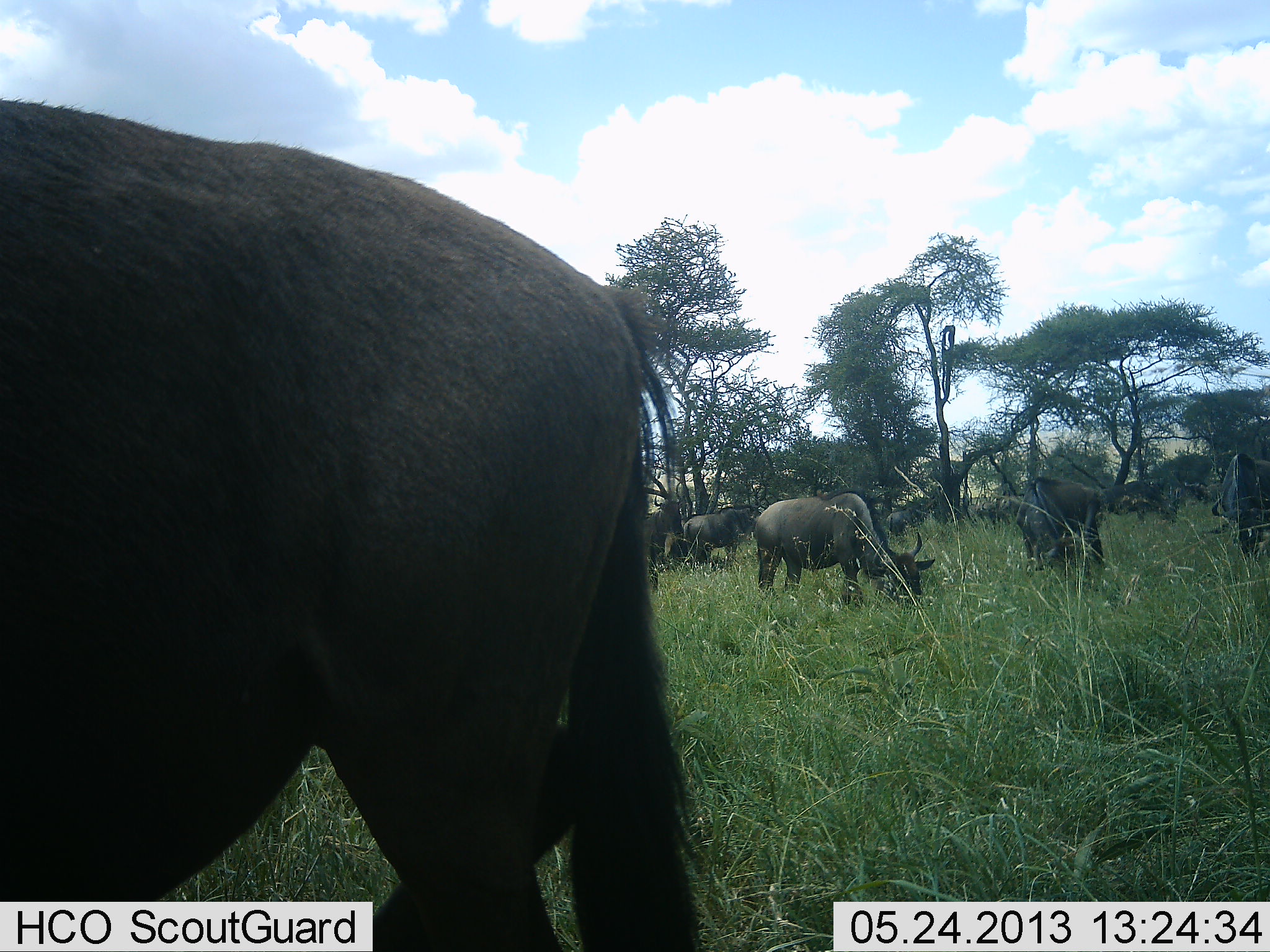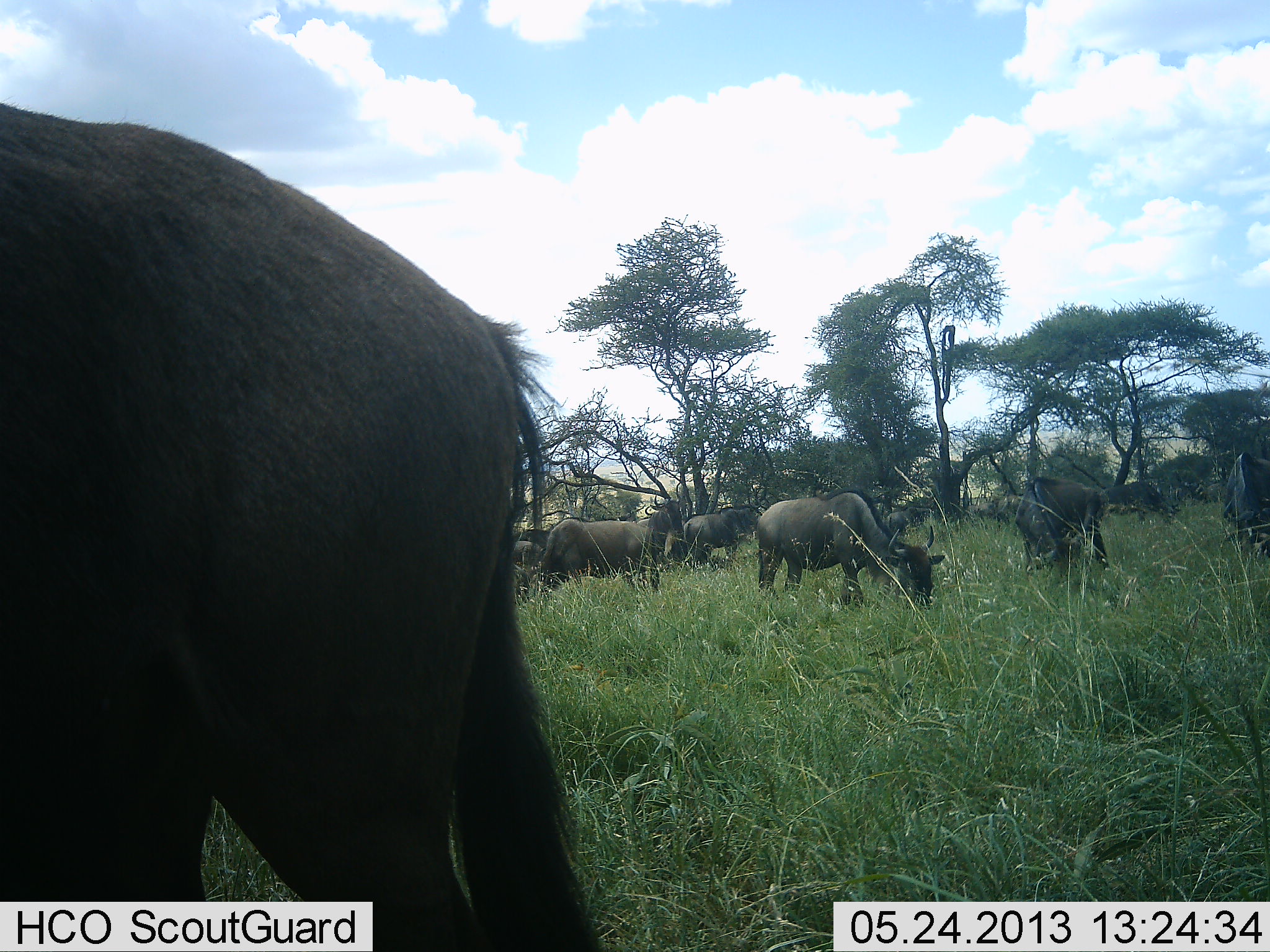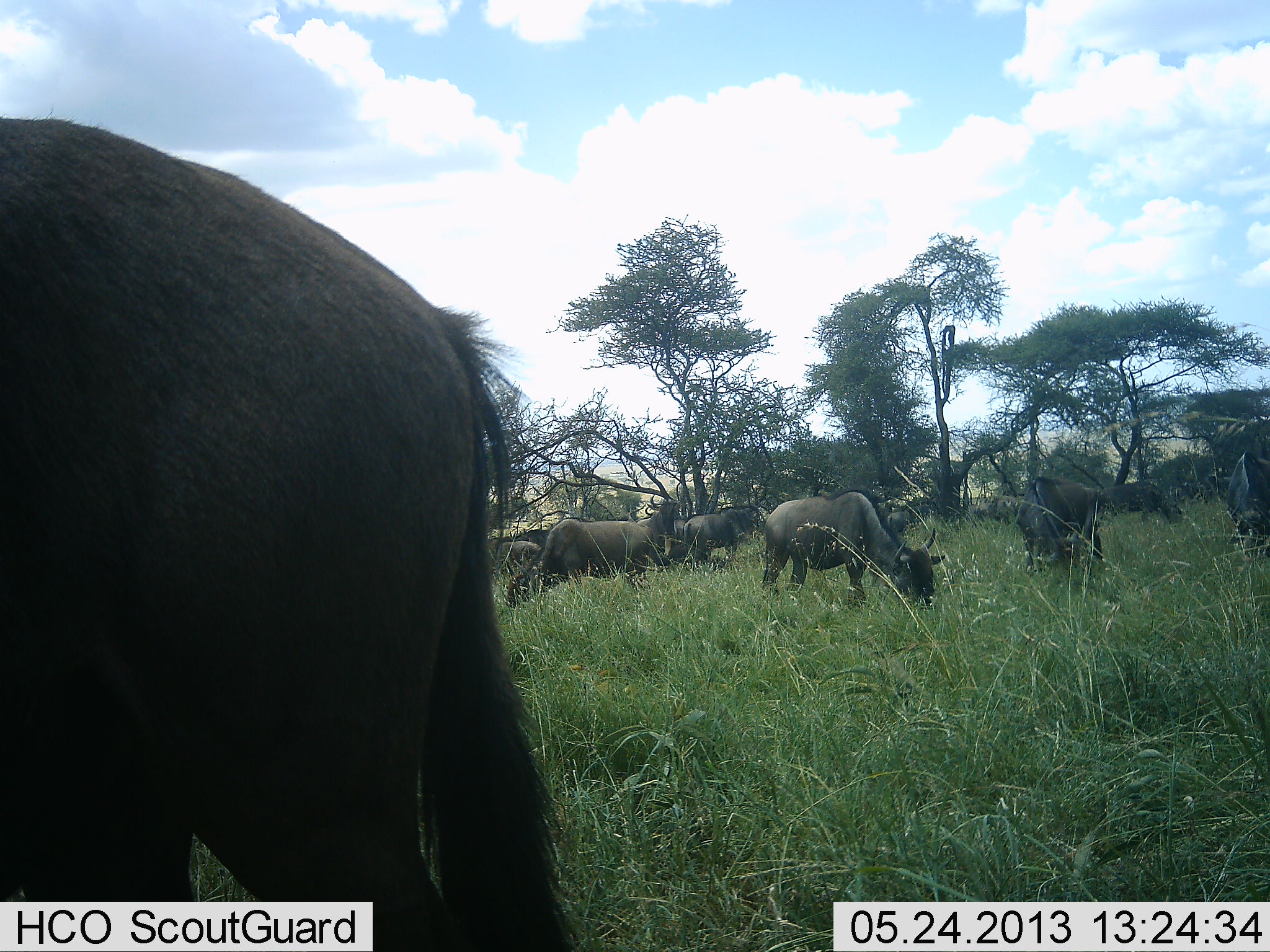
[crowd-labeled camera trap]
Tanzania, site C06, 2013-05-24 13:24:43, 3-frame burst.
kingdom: Animalia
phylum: Chordata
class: Mammalia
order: Artiodactyla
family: Bovidae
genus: Connochaetes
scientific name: Connochaetes taurinus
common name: blue wildebeest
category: wildebeest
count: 8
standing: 60%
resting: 0%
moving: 20%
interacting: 7%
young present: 0%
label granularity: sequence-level